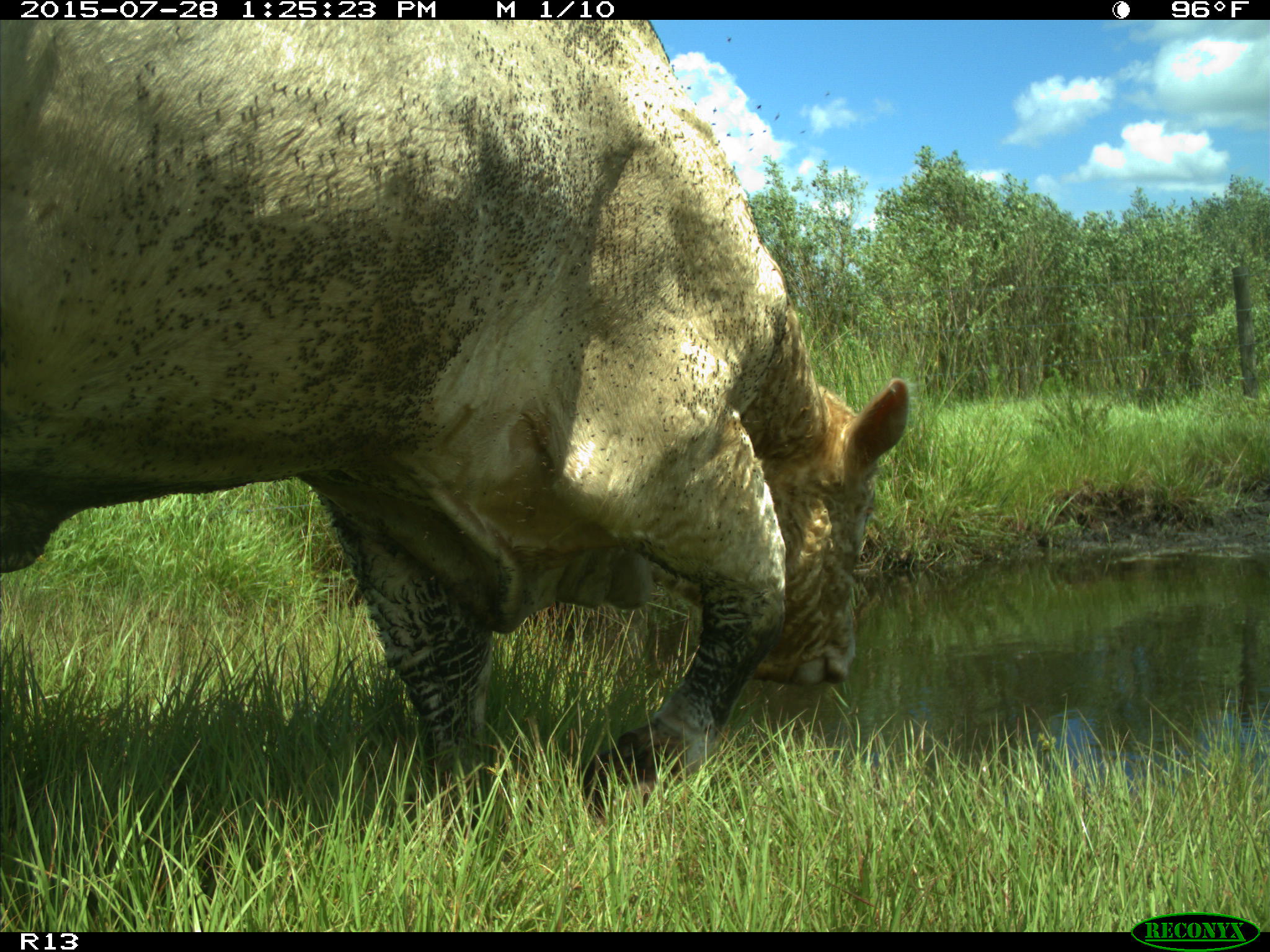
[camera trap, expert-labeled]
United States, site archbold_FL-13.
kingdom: Animalia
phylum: Chordata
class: Mammalia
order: Artiodactyla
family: Bovidae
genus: Bos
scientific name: Bos taurus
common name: domestic cow